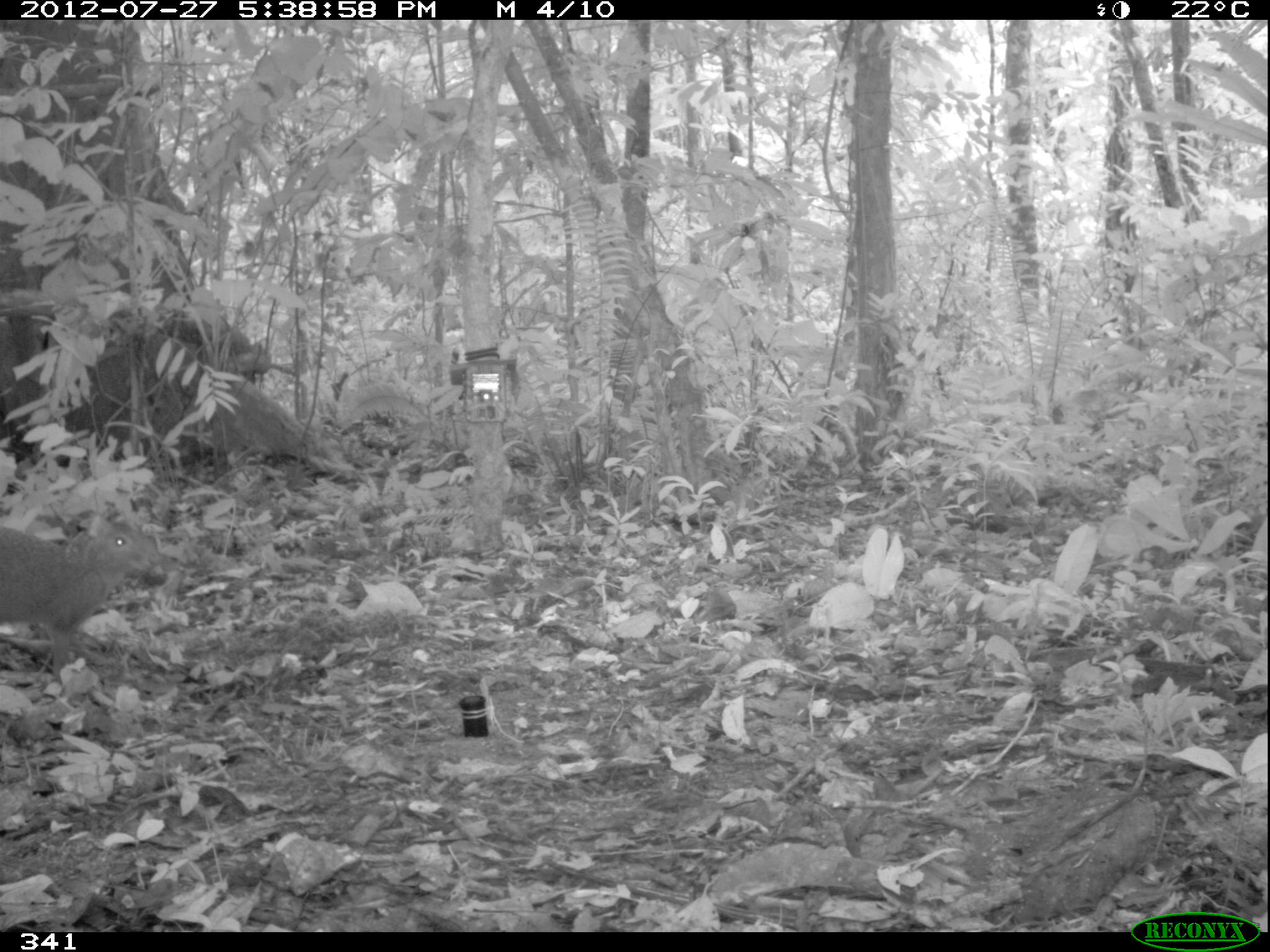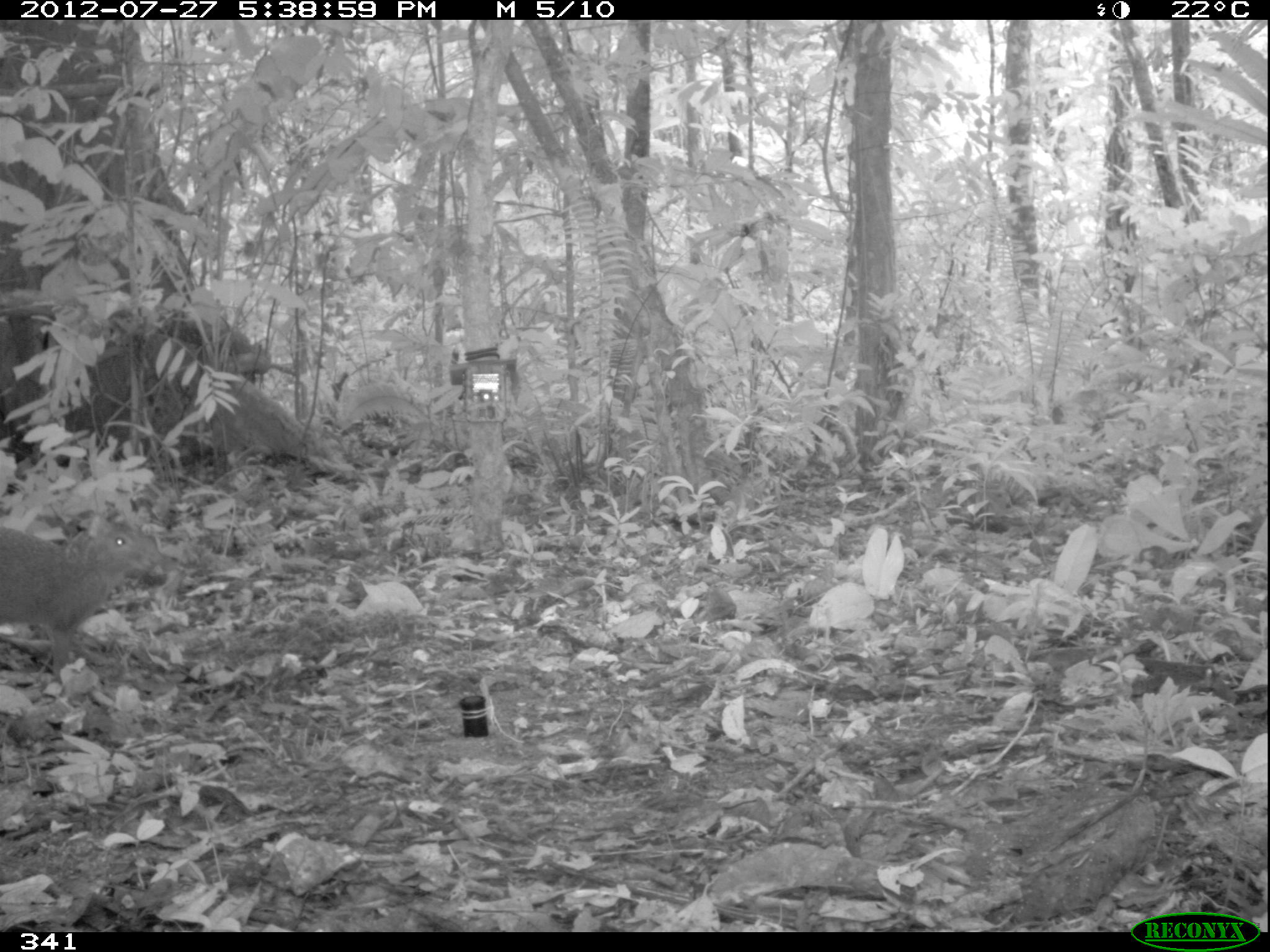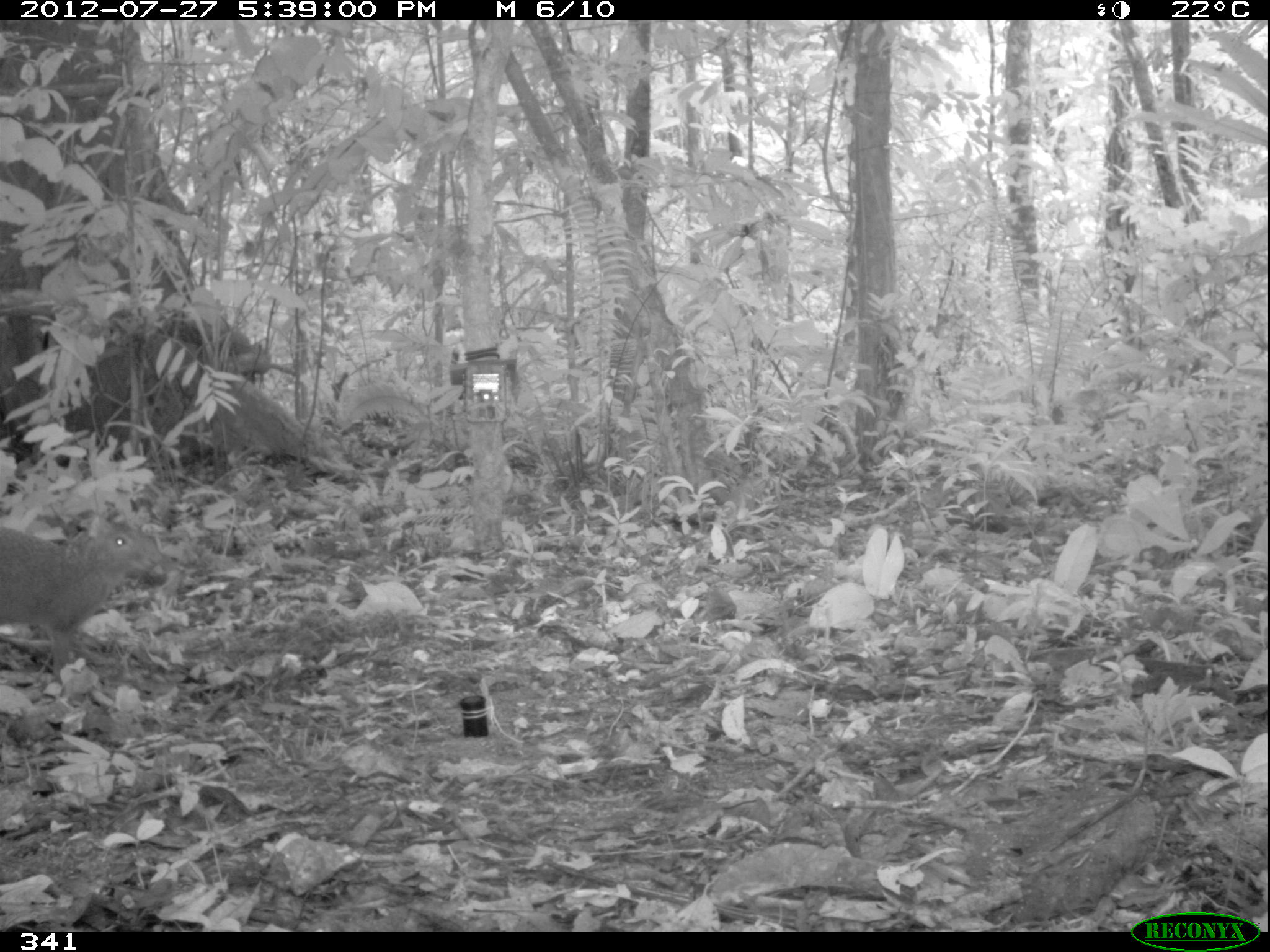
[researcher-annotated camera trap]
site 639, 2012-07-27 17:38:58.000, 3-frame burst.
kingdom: Animalia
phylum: Chordata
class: Mammalia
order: Rodentia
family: Dasyproctidae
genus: Dasyprocta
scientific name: Dasyprocta punctata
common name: central american agouti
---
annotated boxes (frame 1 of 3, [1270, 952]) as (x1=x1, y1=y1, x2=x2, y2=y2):
dasyprocta punctata: (x1=0, y1=510, x2=163, y2=679)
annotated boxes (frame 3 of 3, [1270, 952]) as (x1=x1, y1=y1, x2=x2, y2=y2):
dasyprocta punctata: (x1=0, y1=522, x2=163, y2=680)